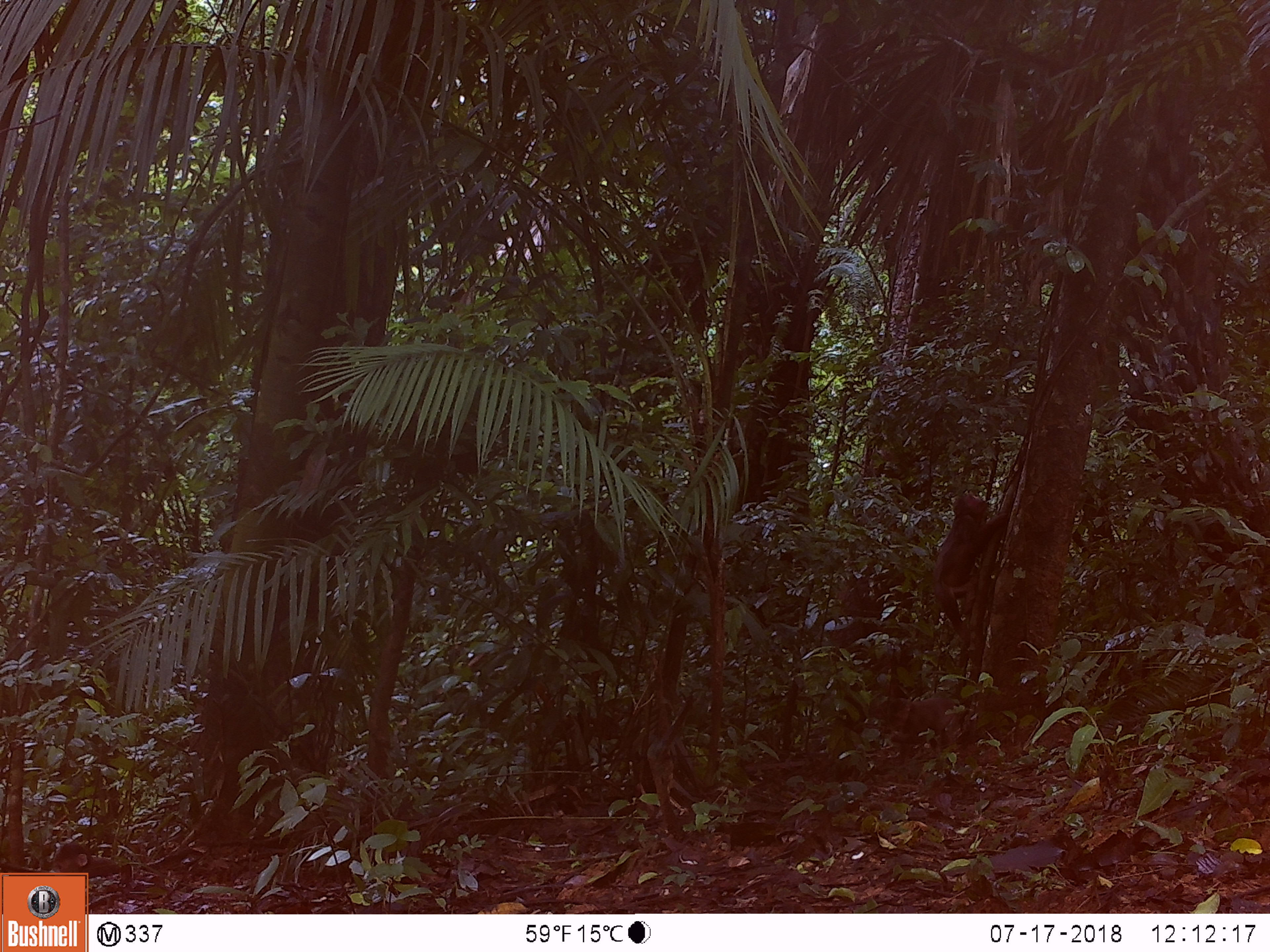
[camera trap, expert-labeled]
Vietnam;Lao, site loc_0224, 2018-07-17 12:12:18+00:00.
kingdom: Animalia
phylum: Chordata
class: Mammalia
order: Primates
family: Cercopithecidae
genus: Macaca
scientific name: Macaca arctoides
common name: stump-tailed macaque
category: stump tailed macaque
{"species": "stump tailed macaque (stump-tailed macaque) (Macaca arctoides)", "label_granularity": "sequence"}